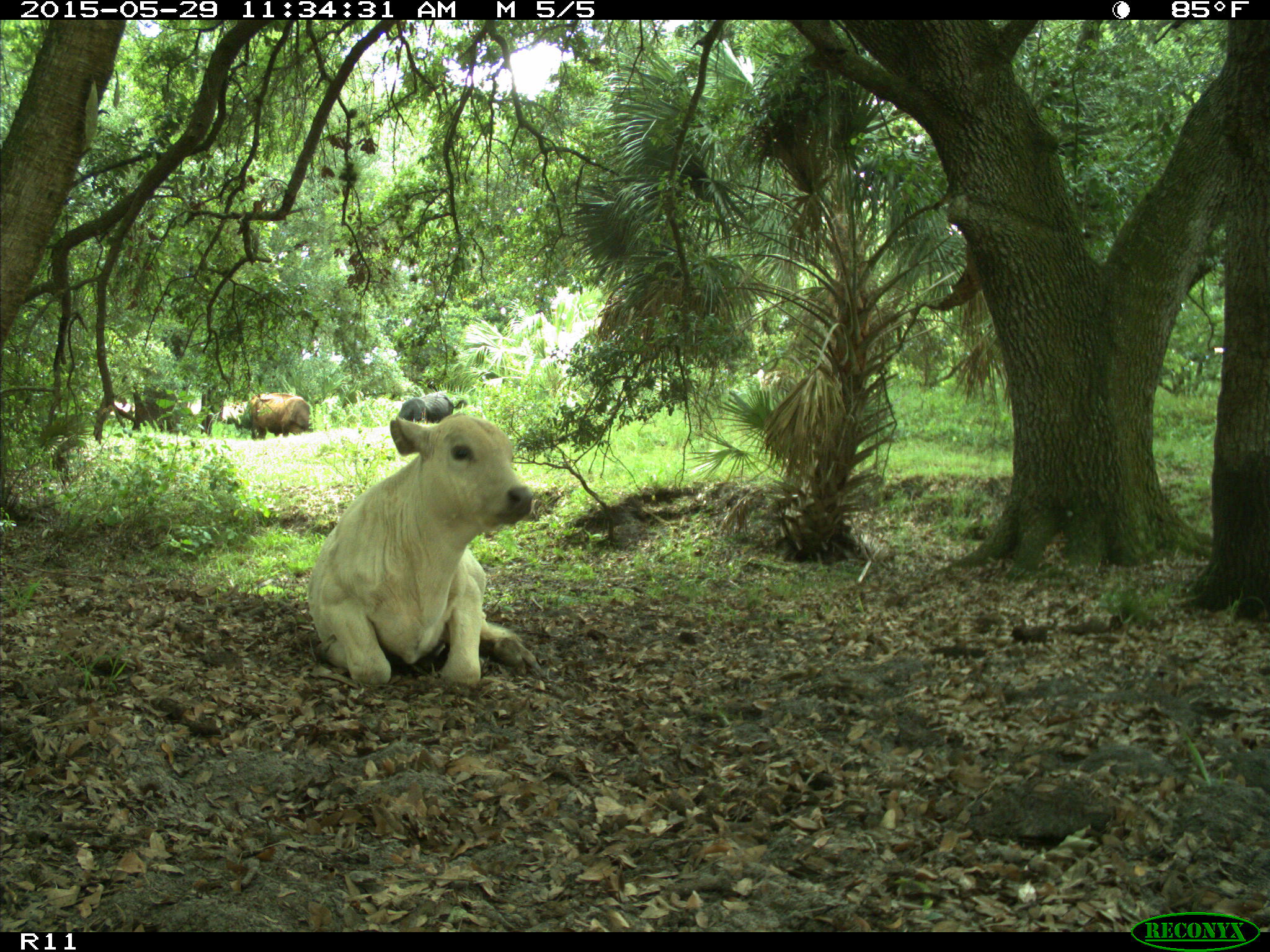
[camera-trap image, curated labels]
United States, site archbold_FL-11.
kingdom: Animalia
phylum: Chordata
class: Mammalia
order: Artiodactyla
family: Bovidae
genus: Bos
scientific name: Bos taurus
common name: domestic cow